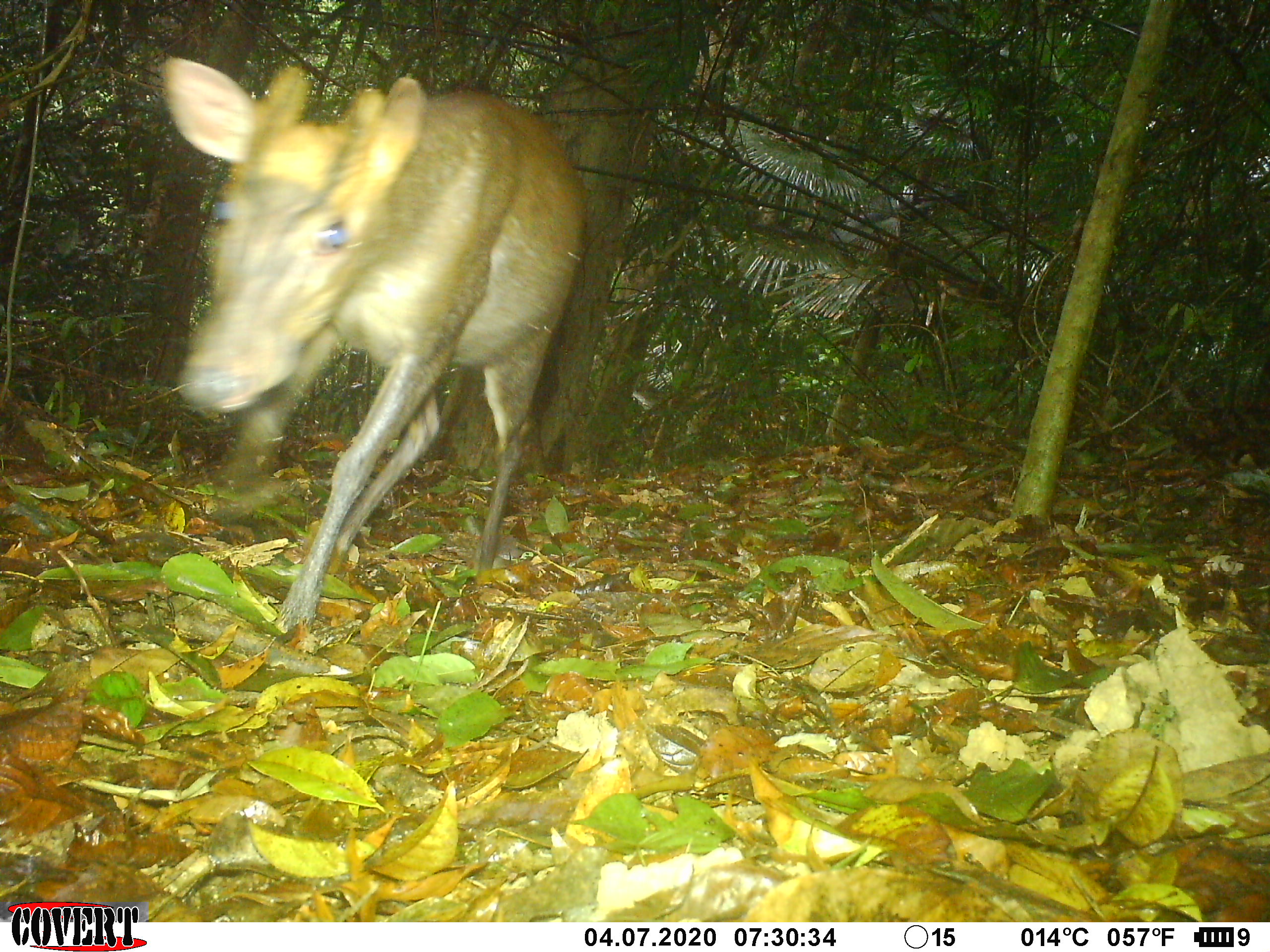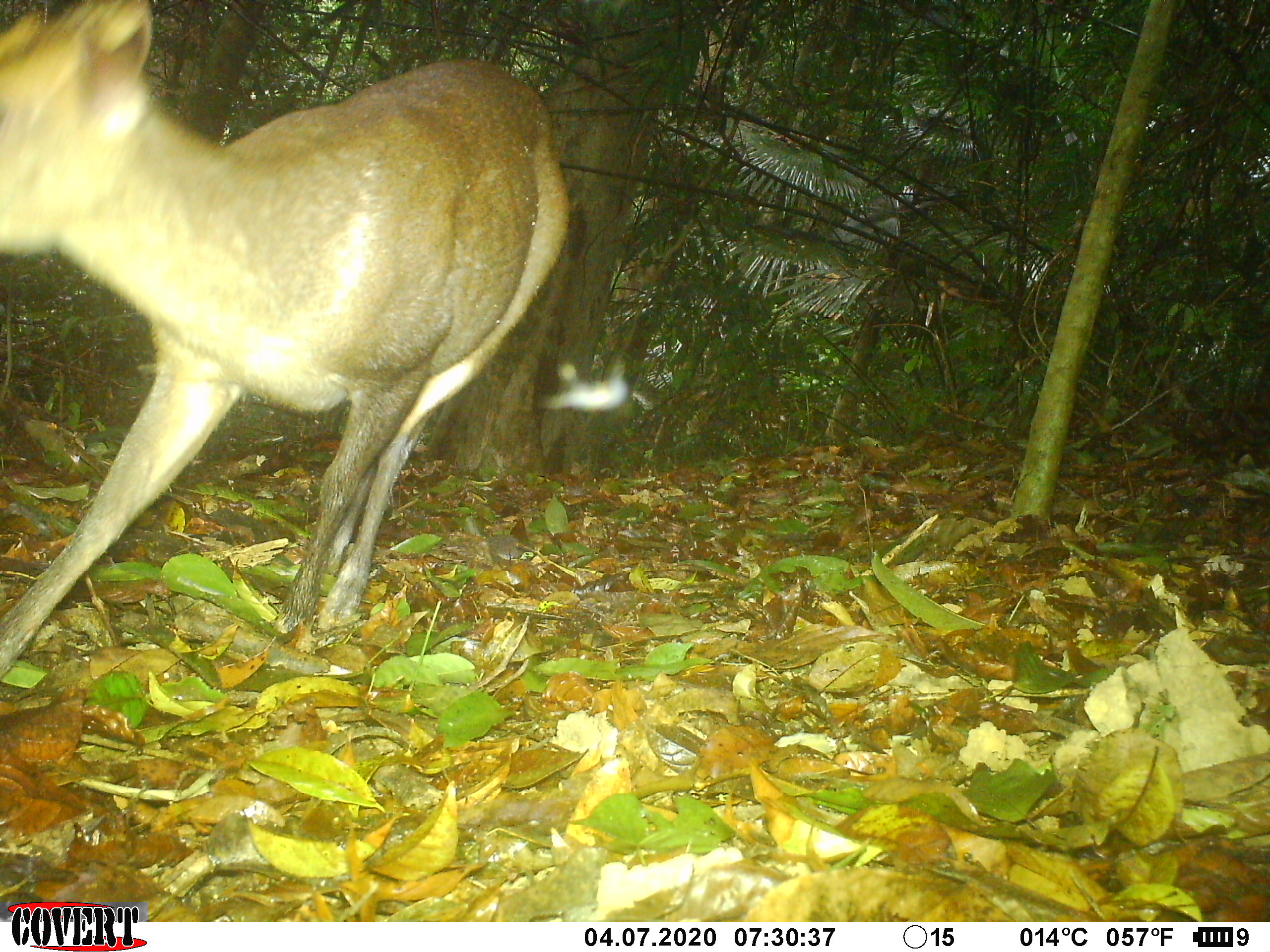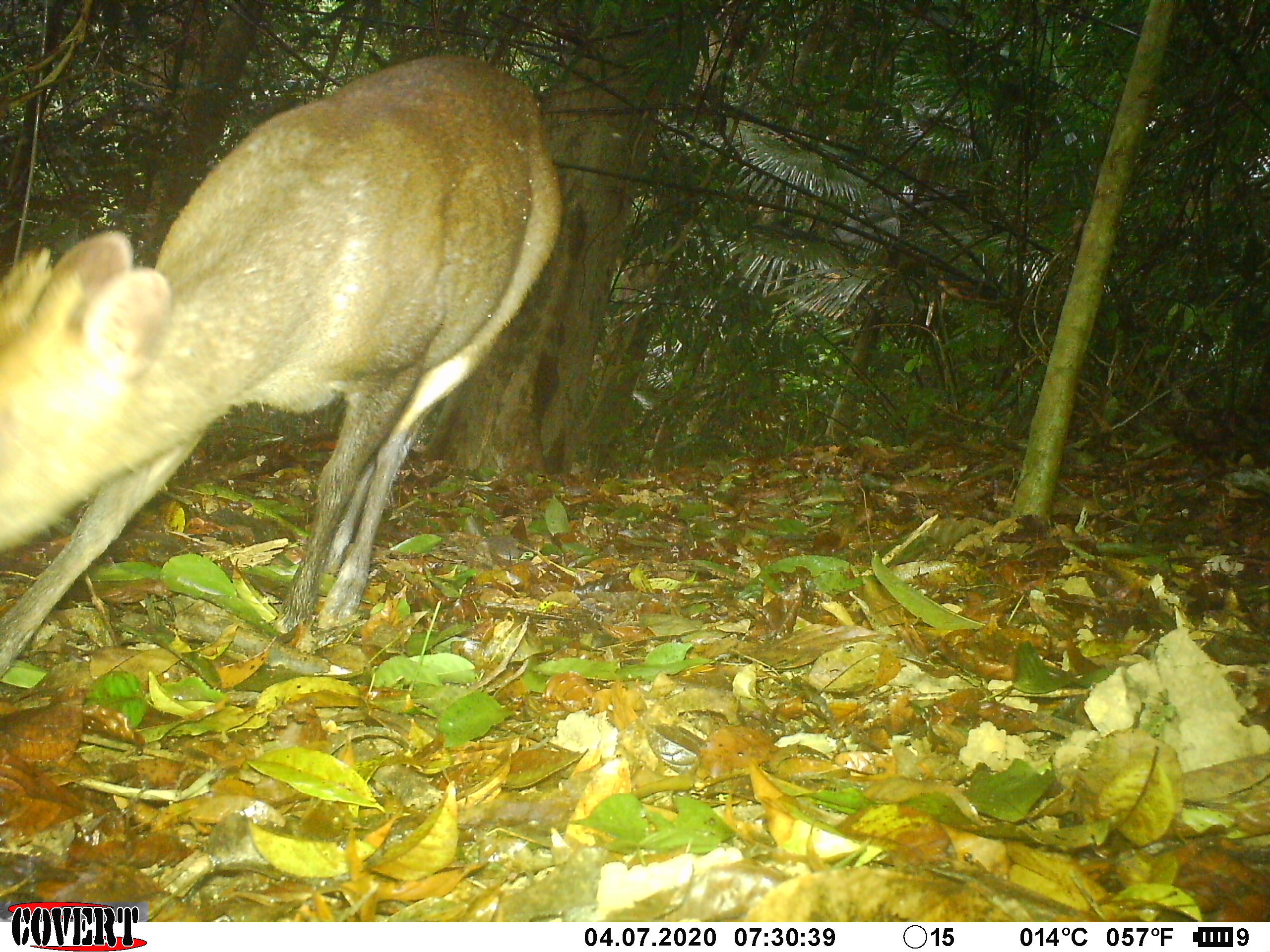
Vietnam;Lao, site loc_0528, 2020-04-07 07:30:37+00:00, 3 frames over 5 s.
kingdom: Animalia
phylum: Chordata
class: Mammalia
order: Artiodactyla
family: Cervidae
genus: Muntiacus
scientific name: Muntiacus rooseveltorum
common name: roosevelt's muntjac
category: roosevelts muntjac group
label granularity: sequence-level